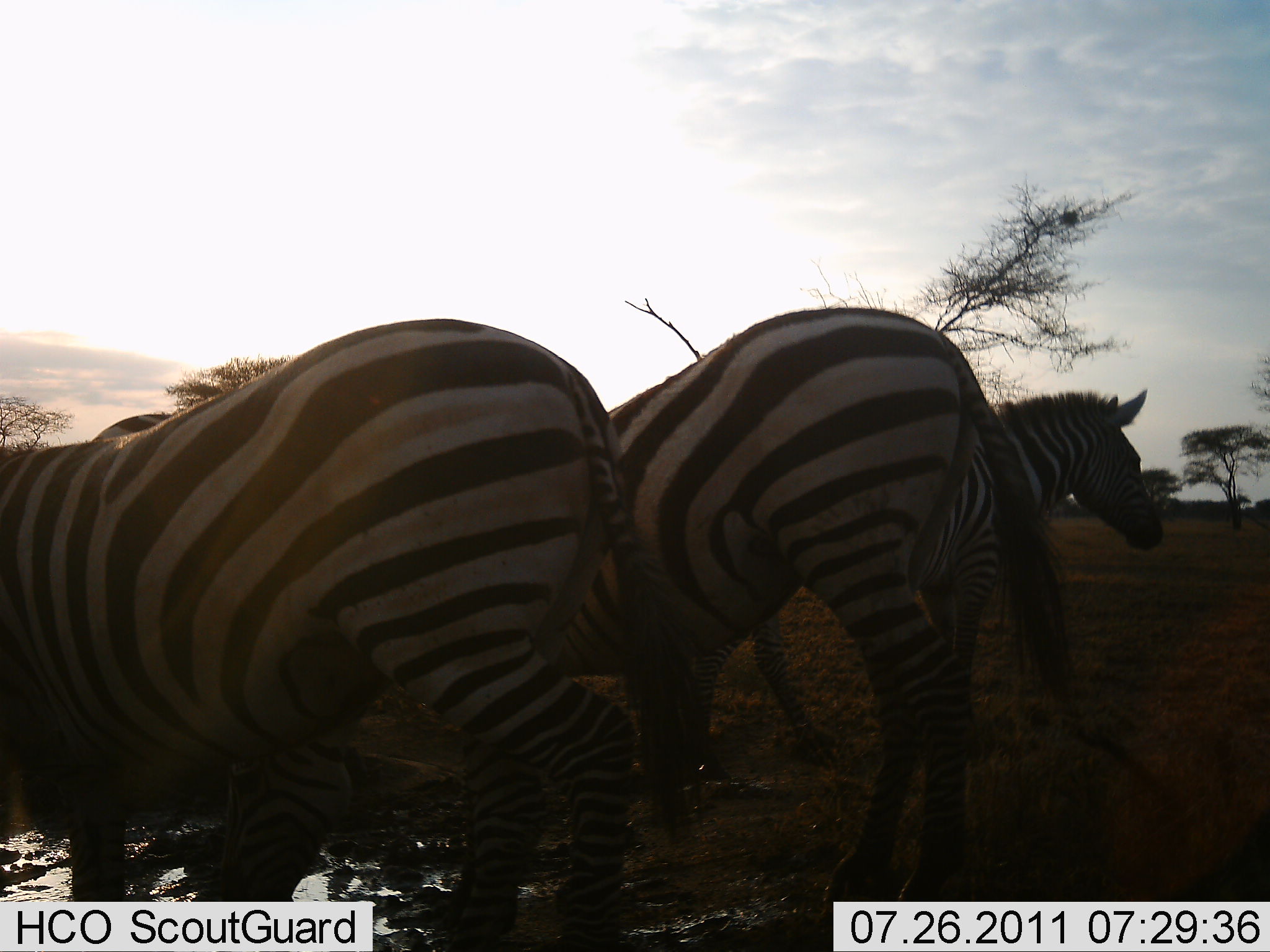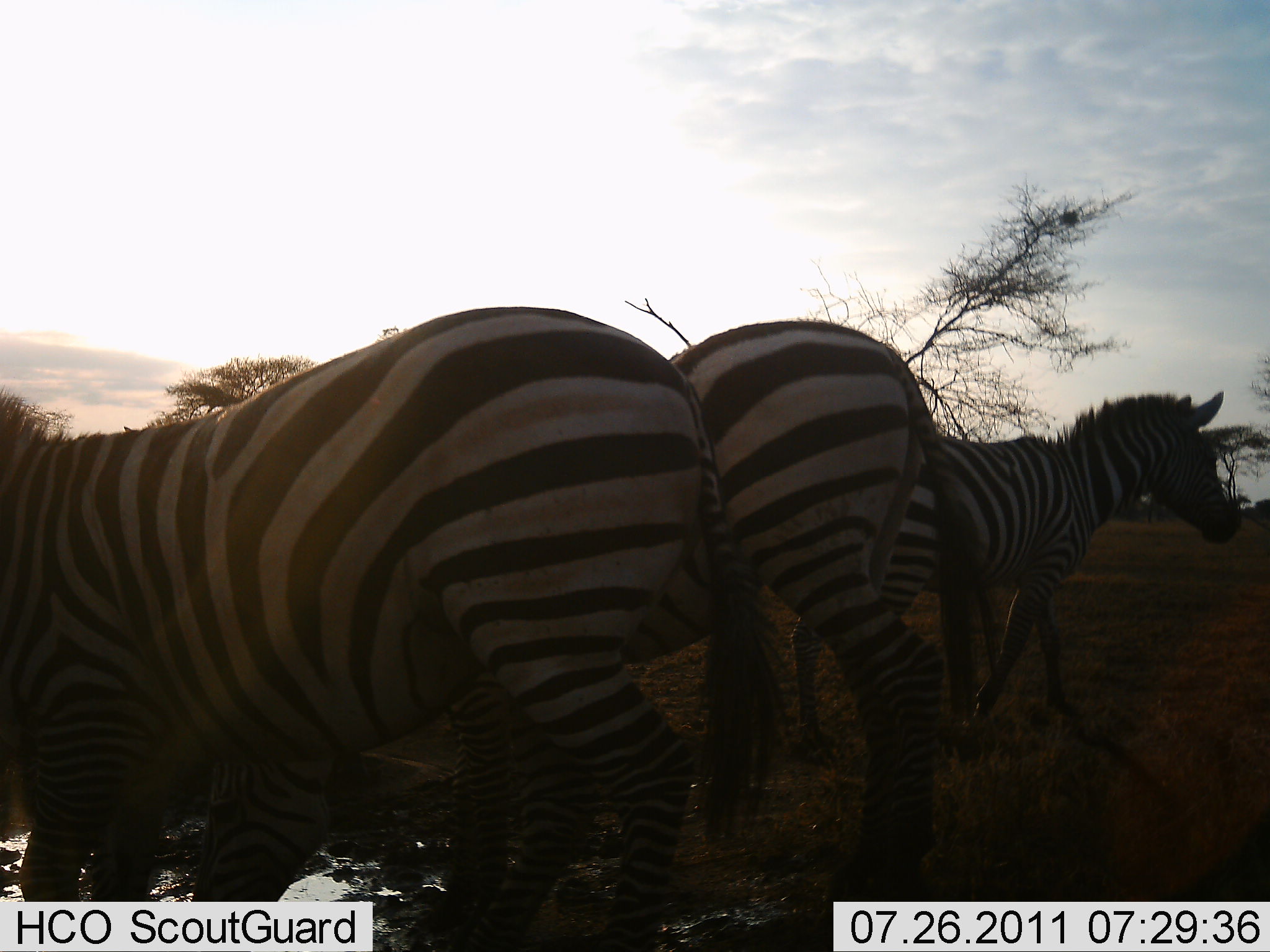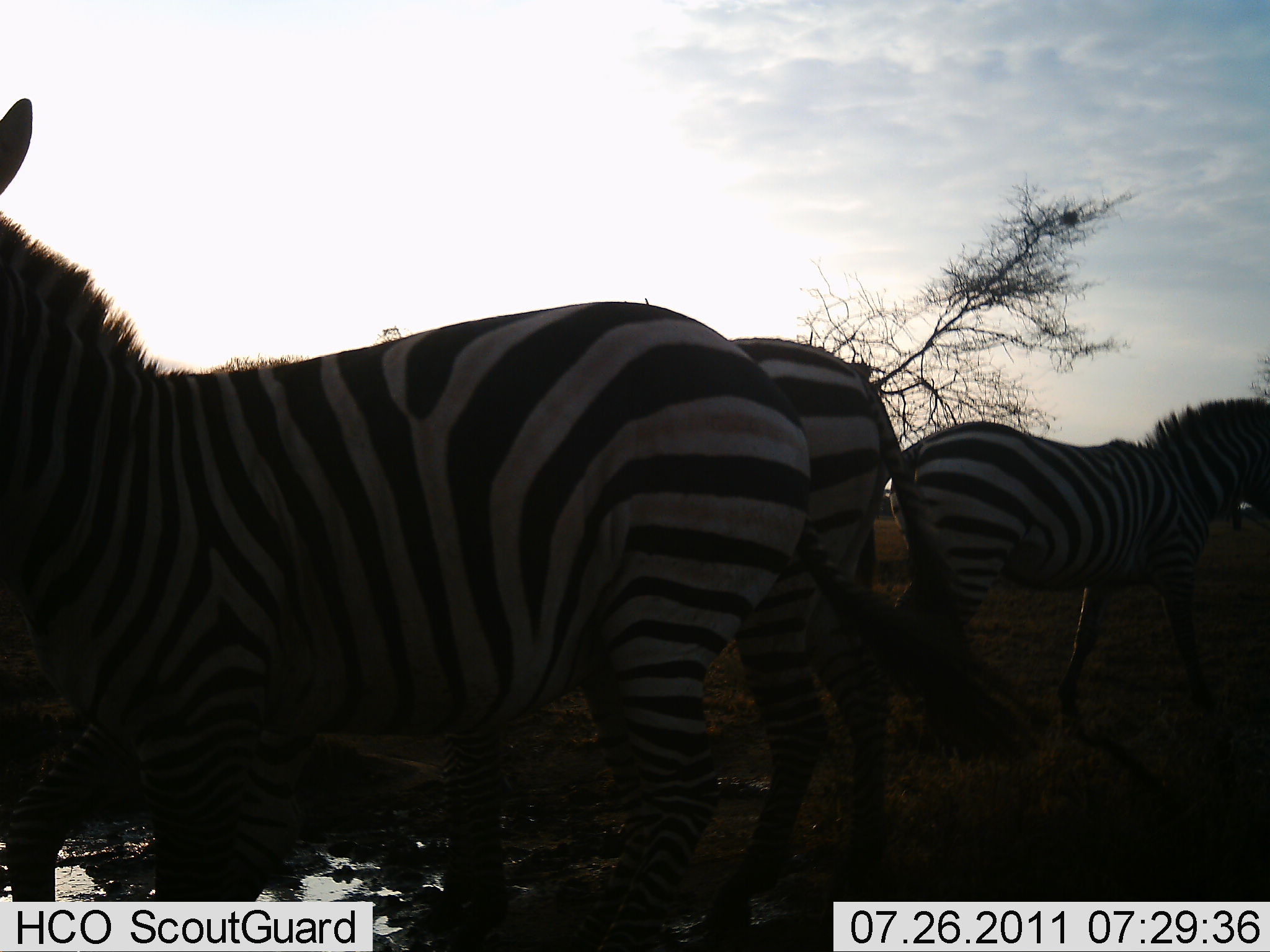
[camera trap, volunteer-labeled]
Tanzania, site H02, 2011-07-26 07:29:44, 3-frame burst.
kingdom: Animalia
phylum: Chordata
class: Mammalia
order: Perissodactyla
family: Equidae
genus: Equus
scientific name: Equus quagga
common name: plains zebra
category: zebra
Zebra (plains zebra) (Equus quagga), count 3. Behavior (volunteer vote fractions): standing 43%, resting 0%, moving 50%, interacting 14%. Young present (vote fraction): 0%. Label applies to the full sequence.